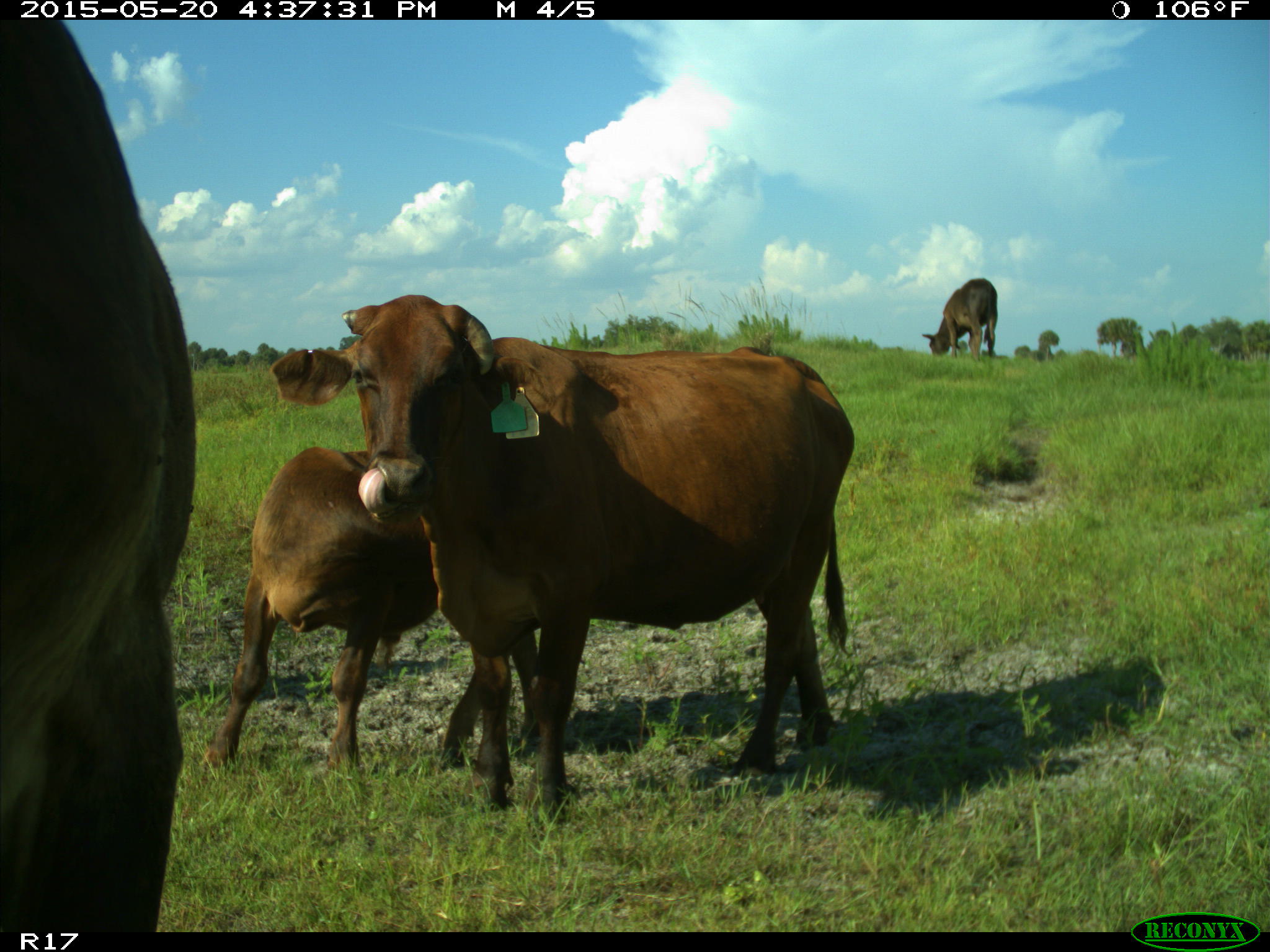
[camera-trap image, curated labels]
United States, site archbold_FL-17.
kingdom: Animalia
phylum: Chordata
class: Mammalia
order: Artiodactyla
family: Bovidae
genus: Bos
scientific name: Bos taurus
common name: domestic cow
Bos taurus (domestic cow).